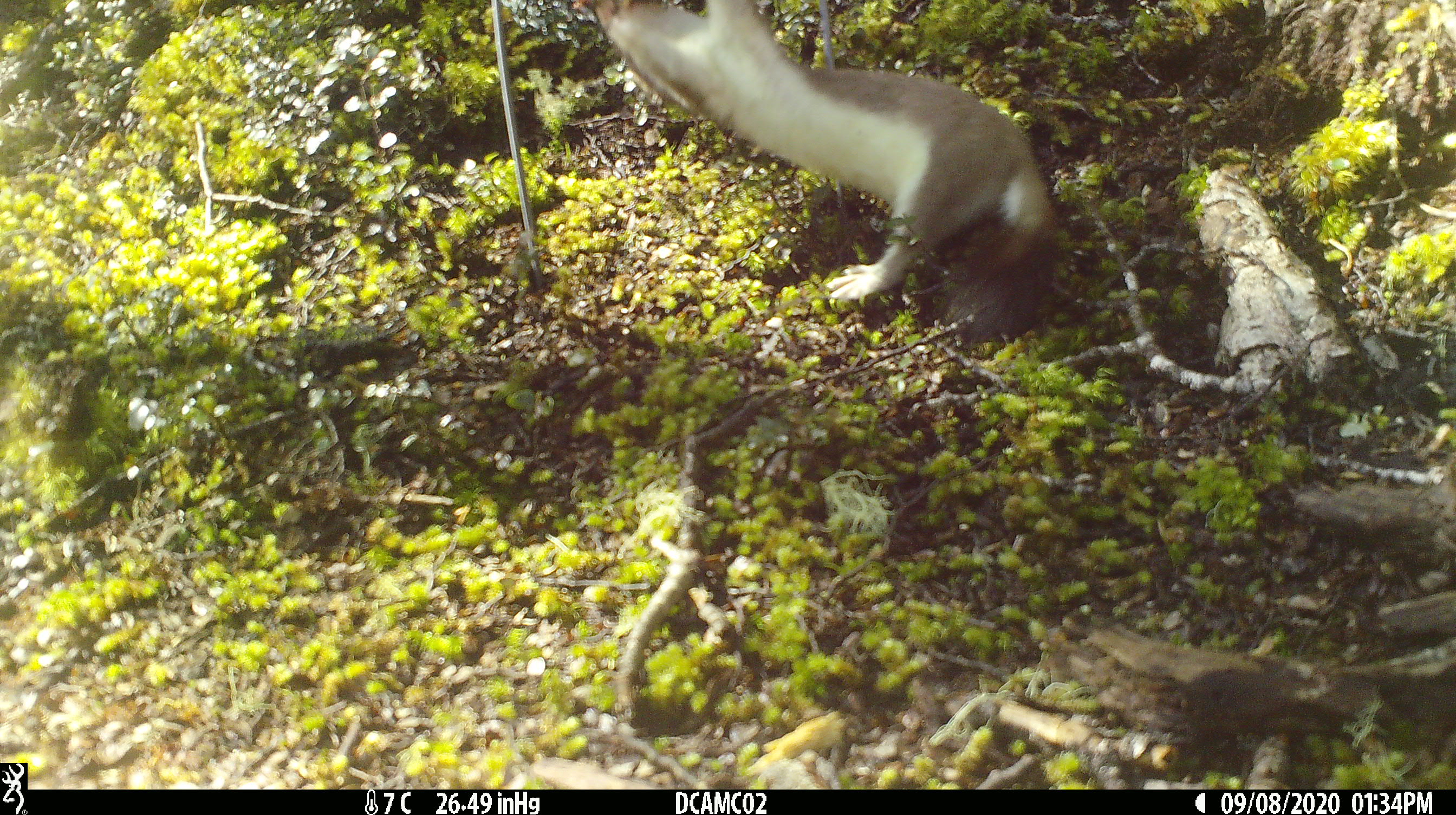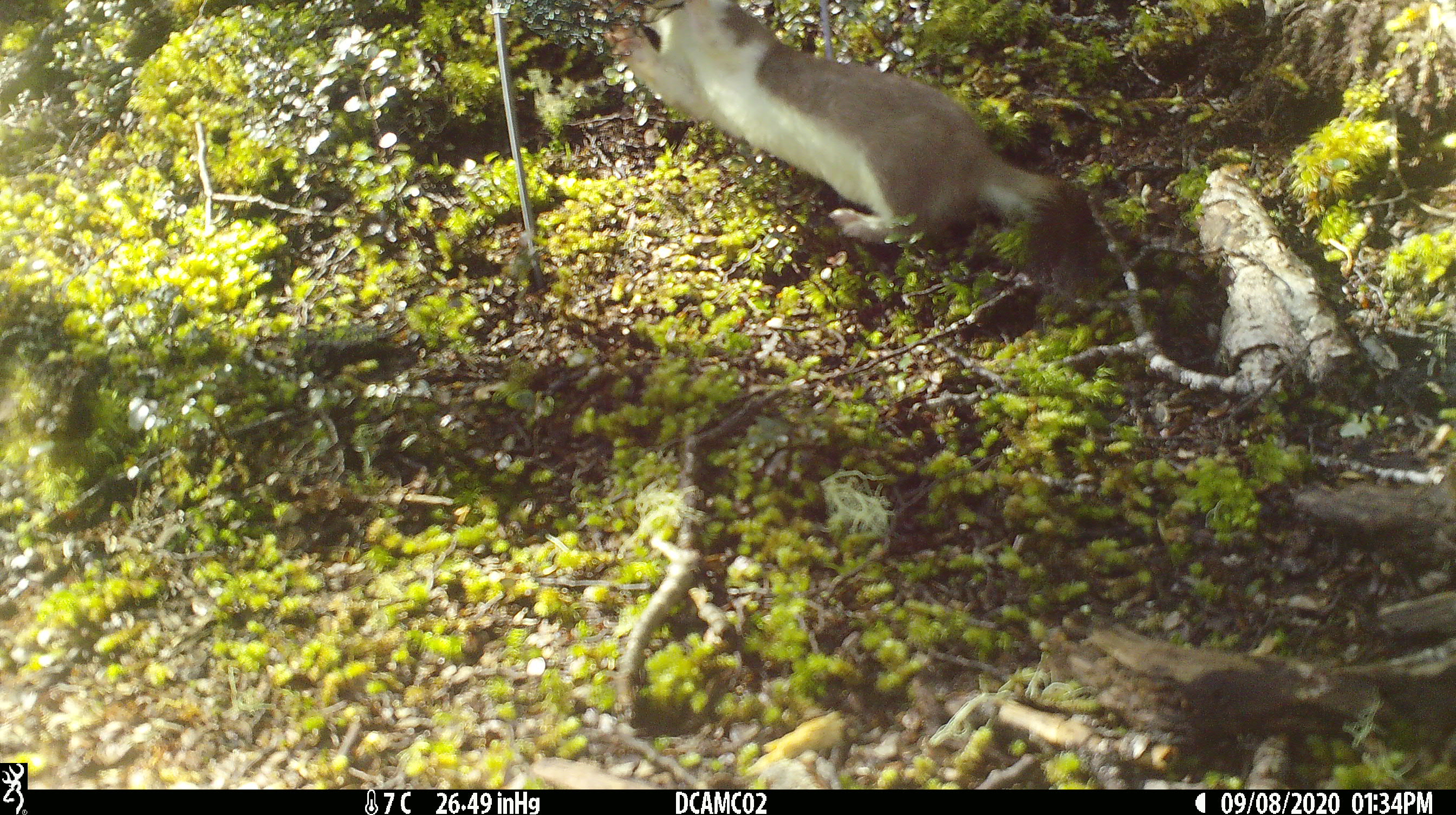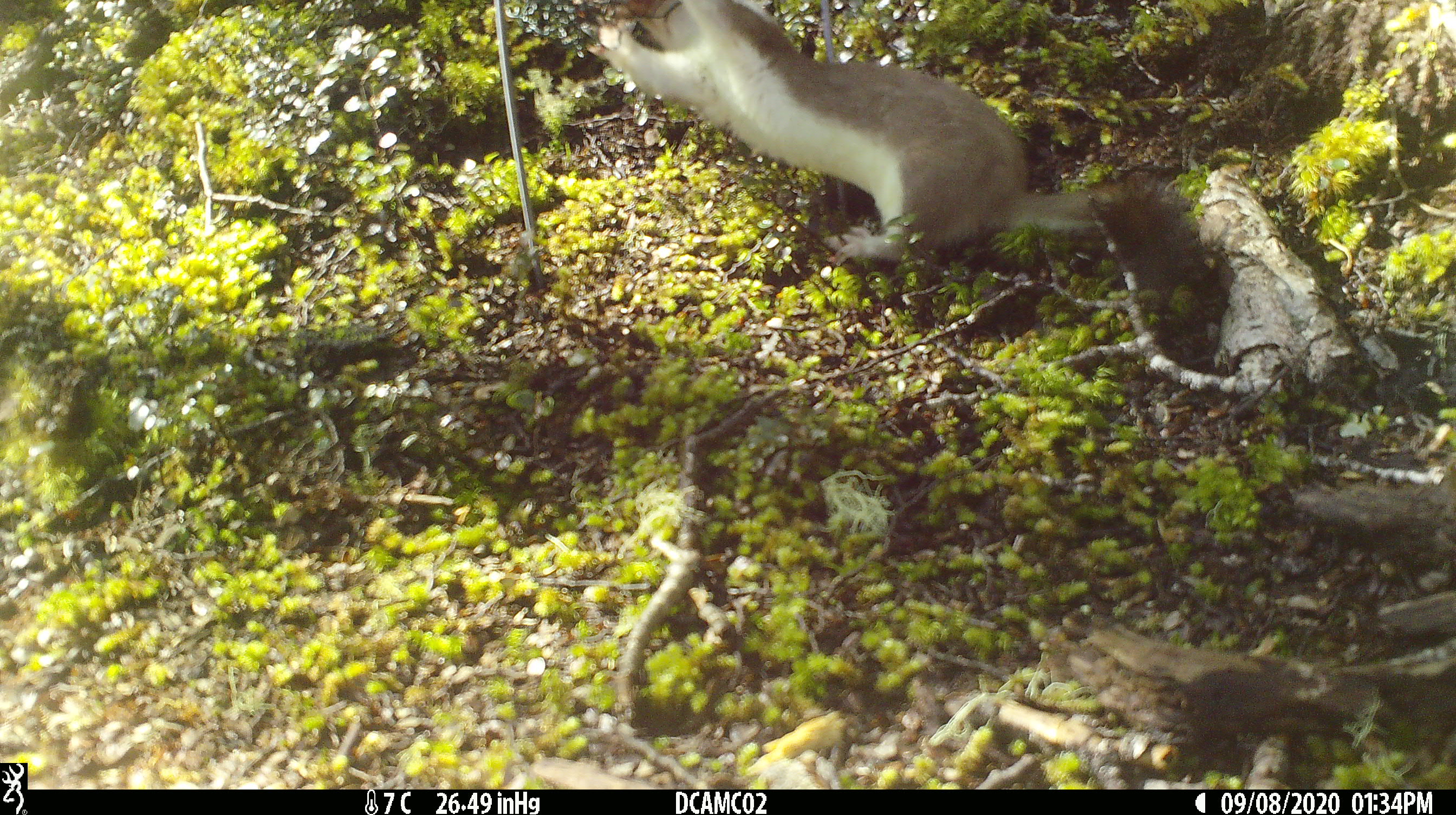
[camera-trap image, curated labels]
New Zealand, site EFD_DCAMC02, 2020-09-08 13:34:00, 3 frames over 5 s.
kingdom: Animalia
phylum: Chordata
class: Mammalia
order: Carnivora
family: Mustelidae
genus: Mustela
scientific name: Mustela erminea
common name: stoat